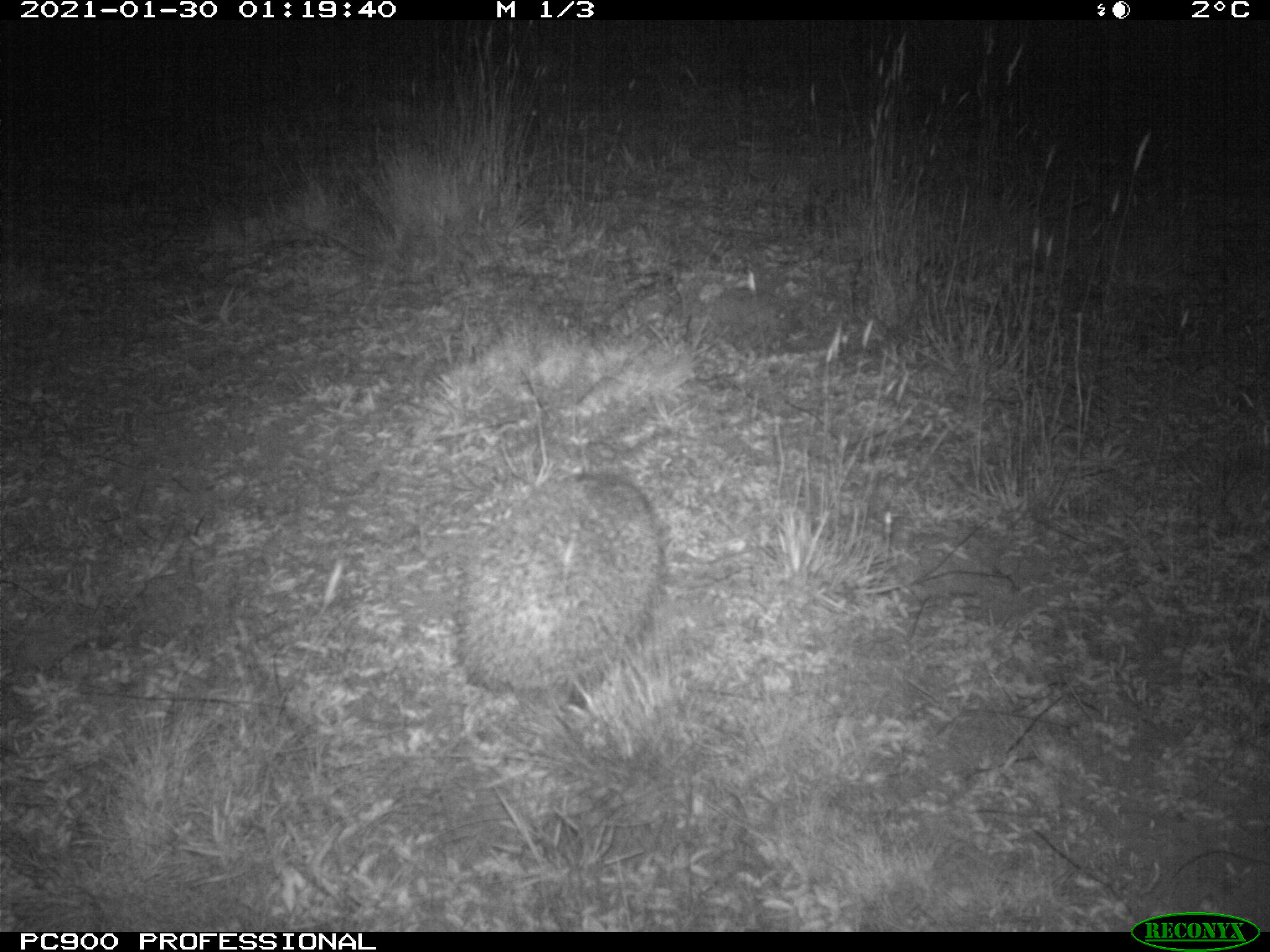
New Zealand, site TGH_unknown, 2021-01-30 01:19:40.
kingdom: Animalia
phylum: Chordata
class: Mammalia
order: Eulipotyphla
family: Erinaceidae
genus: Erinaceus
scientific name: Erinaceus europaeus europaeus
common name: european hedgehog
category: hedgehog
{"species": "hedgehog (european hedgehog) (Erinaceus europaeus europaeus)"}